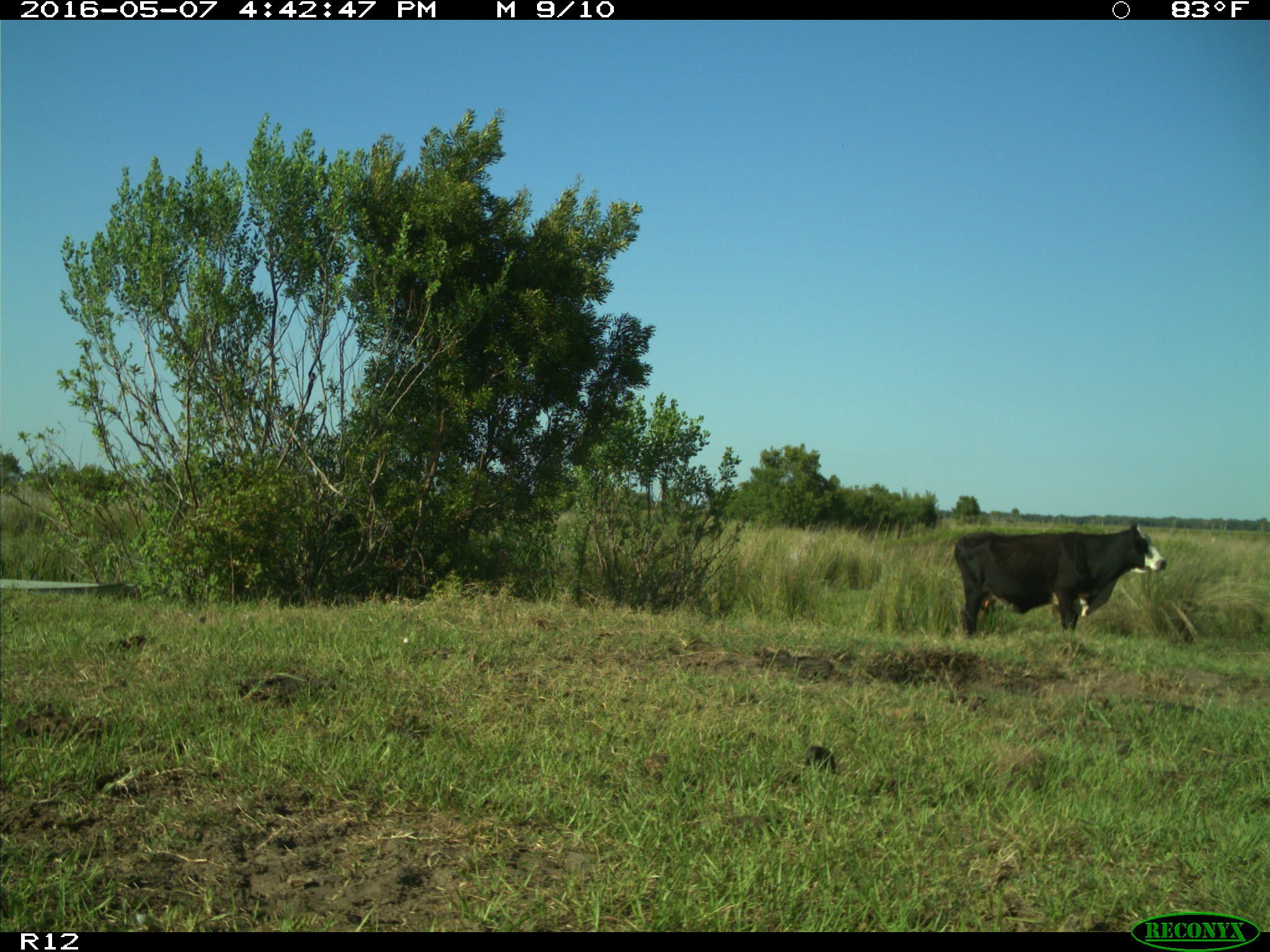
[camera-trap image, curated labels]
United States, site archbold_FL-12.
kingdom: Animalia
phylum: Chordata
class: Mammalia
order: Artiodactyla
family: Bovidae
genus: Bos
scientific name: Bos taurus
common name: domestic cow